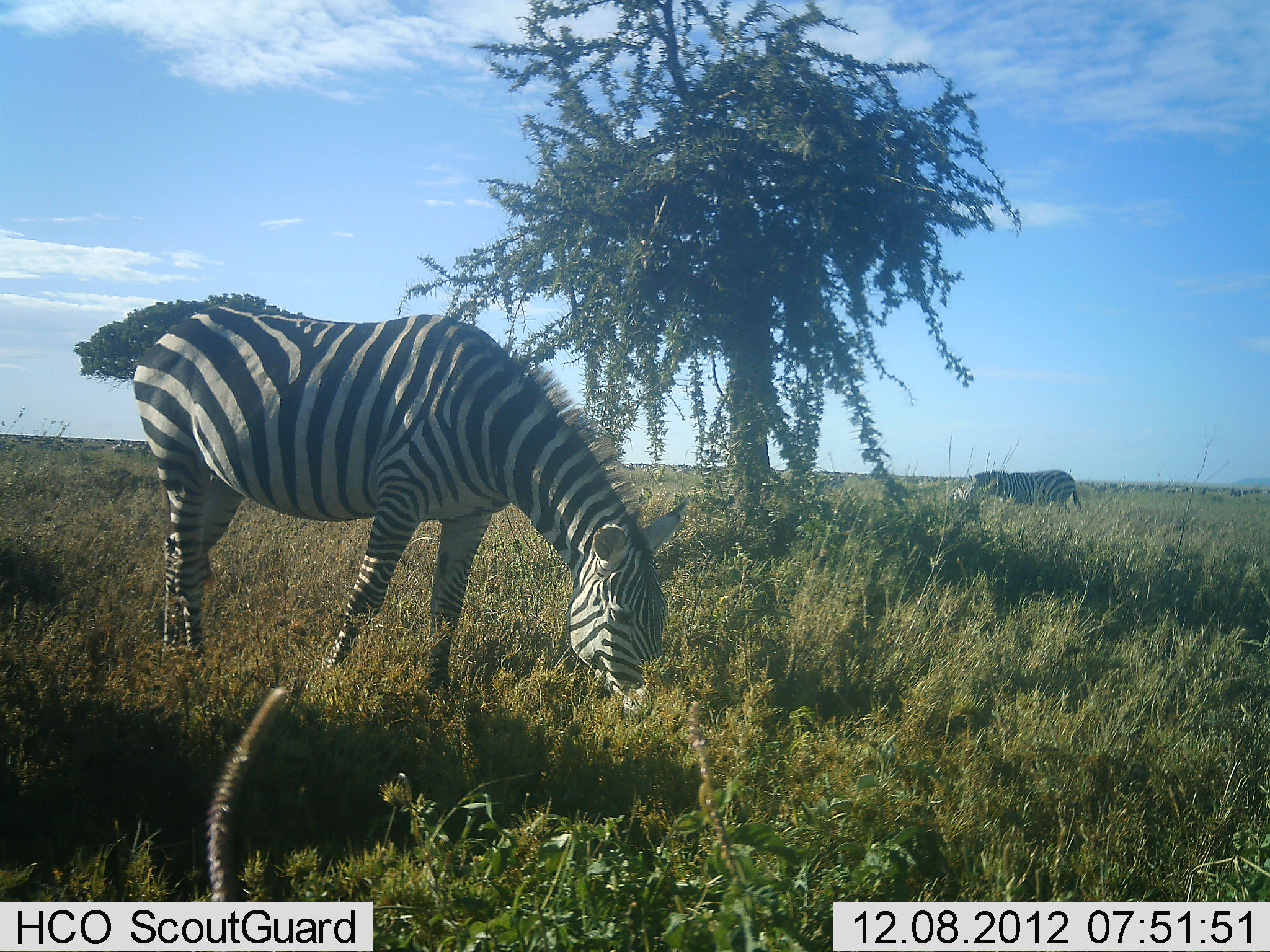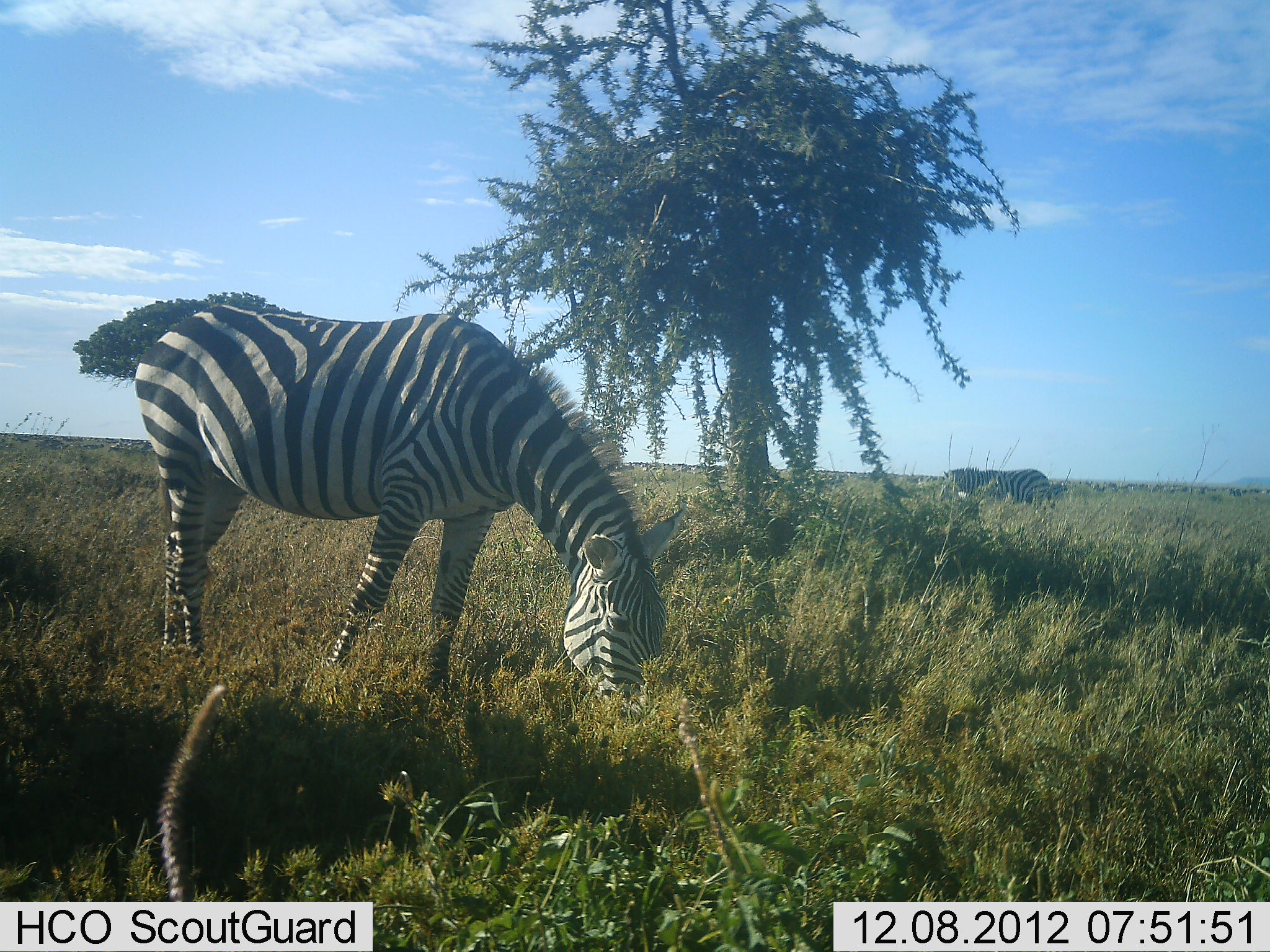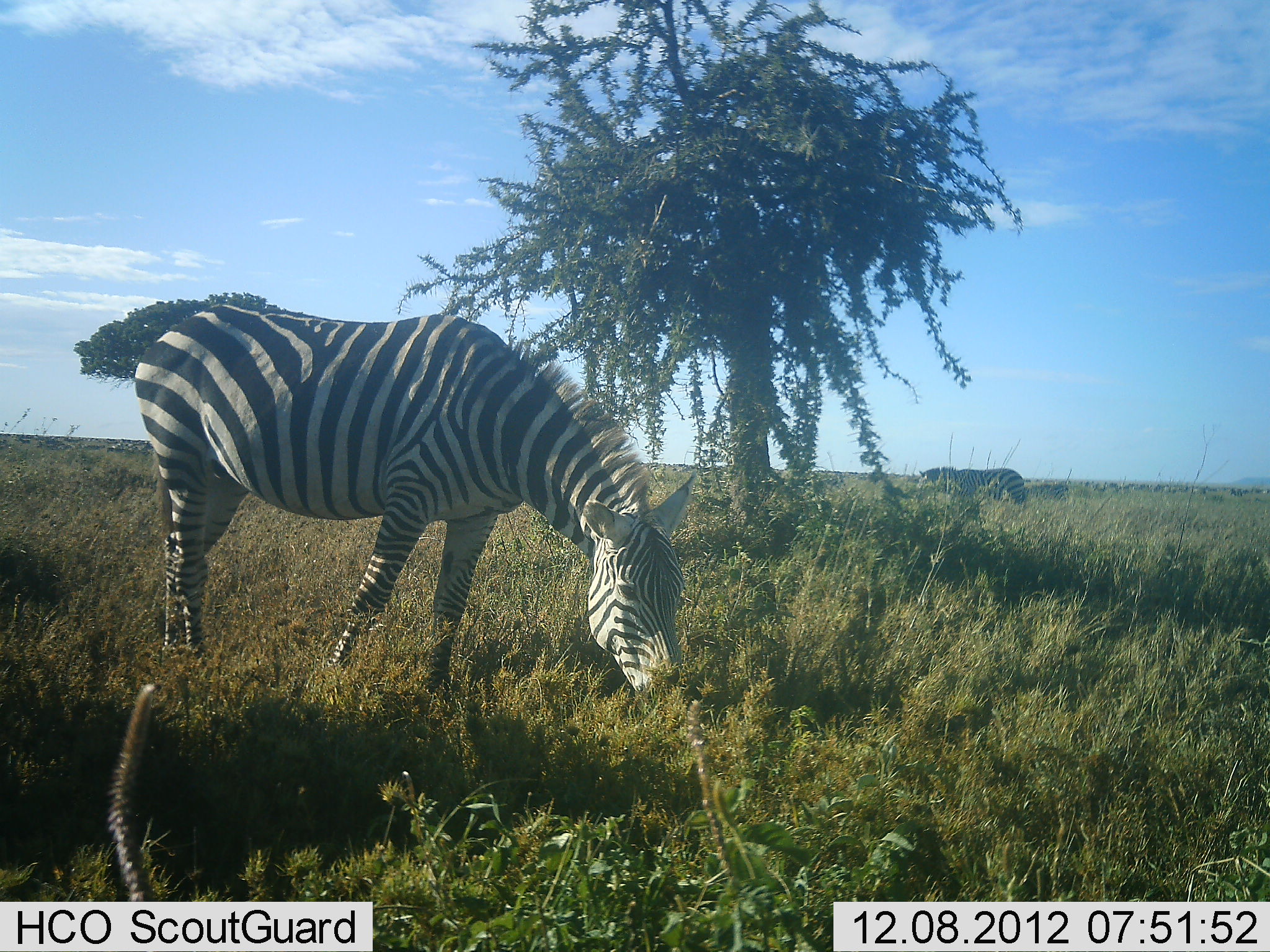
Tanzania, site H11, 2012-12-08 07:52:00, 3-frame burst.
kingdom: Animalia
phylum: Chordata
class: Mammalia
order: Perissodactyla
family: Equidae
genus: Equus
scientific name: Equus quagga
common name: plains zebra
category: zebra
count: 2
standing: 40%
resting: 0%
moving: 0%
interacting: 0%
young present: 0%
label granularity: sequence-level